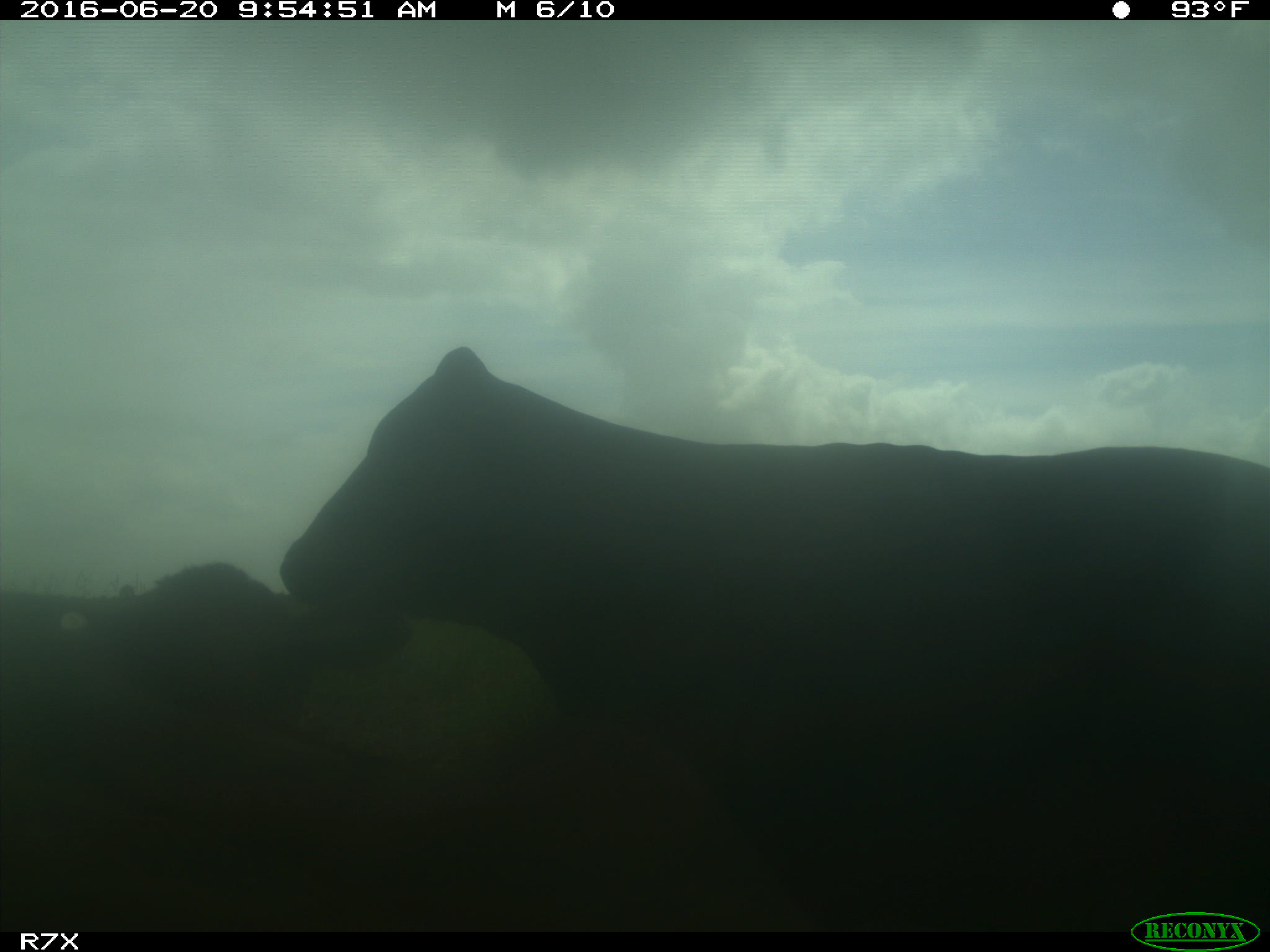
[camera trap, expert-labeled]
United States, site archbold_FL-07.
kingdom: Animalia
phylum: Chordata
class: Mammalia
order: Artiodactyla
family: Bovidae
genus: Bos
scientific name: Bos taurus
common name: domestic cow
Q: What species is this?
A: Bos taurus (domestic cow).